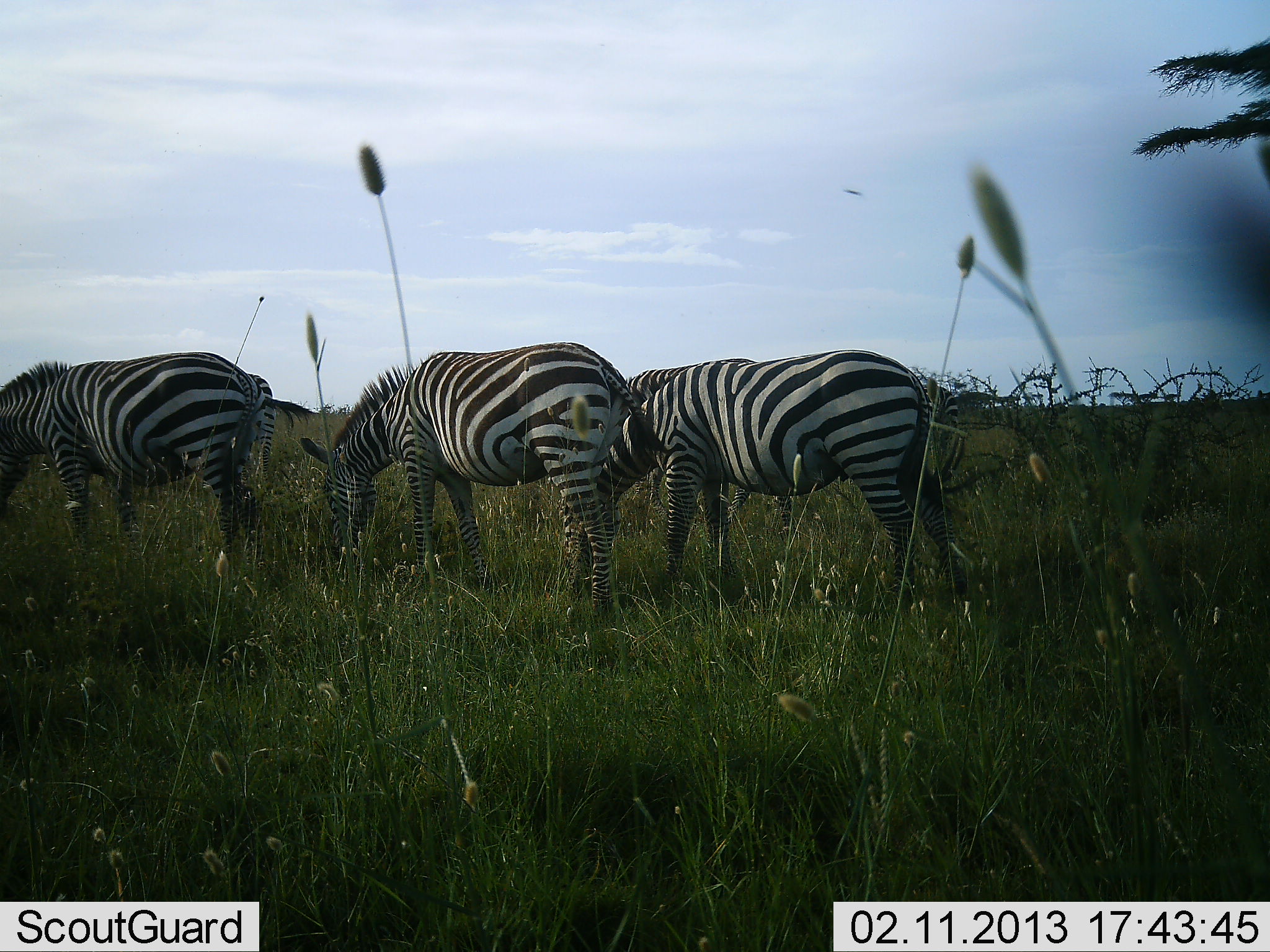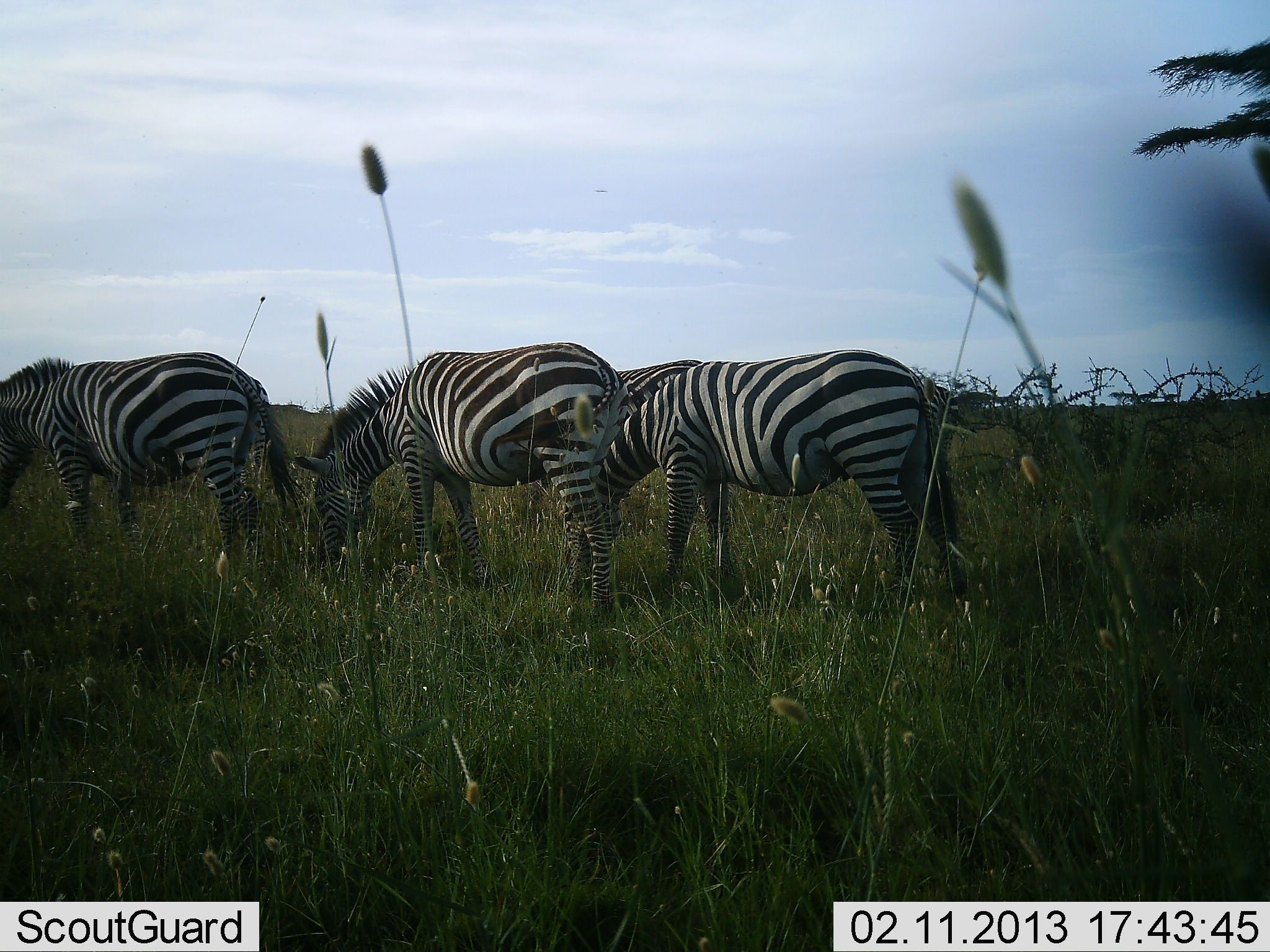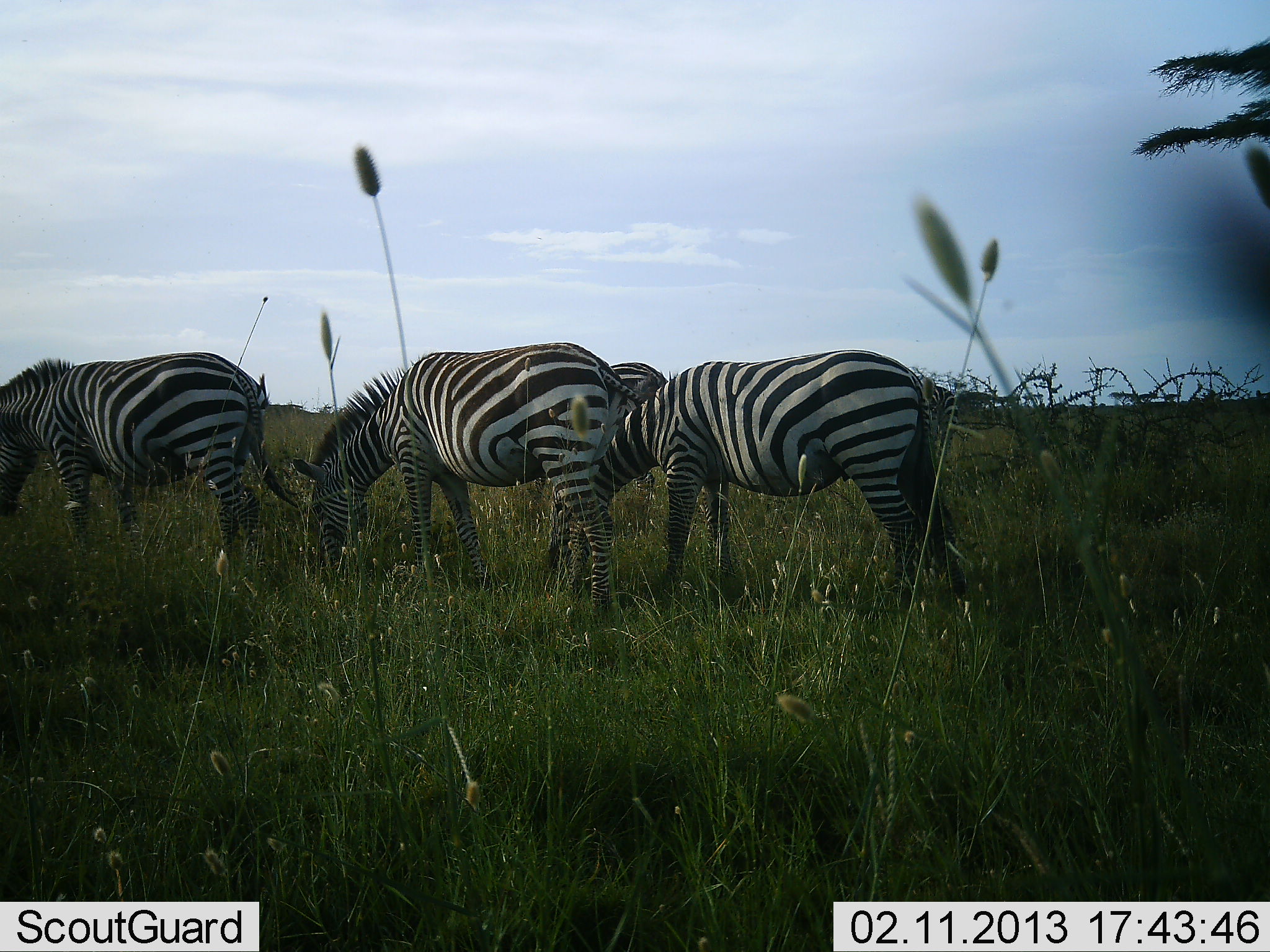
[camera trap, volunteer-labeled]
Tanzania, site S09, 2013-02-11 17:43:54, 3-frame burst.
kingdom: Animalia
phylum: Chordata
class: Mammalia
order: Perissodactyla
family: Equidae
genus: Equus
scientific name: Equus quagga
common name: plains zebra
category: zebra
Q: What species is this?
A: Zebra (plains zebra) (Equus quagga).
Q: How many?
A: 4.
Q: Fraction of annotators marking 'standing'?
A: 28%.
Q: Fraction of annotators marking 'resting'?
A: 0%.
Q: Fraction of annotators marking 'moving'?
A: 12%.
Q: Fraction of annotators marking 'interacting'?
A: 0%.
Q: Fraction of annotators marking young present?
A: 0%.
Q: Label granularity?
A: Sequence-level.